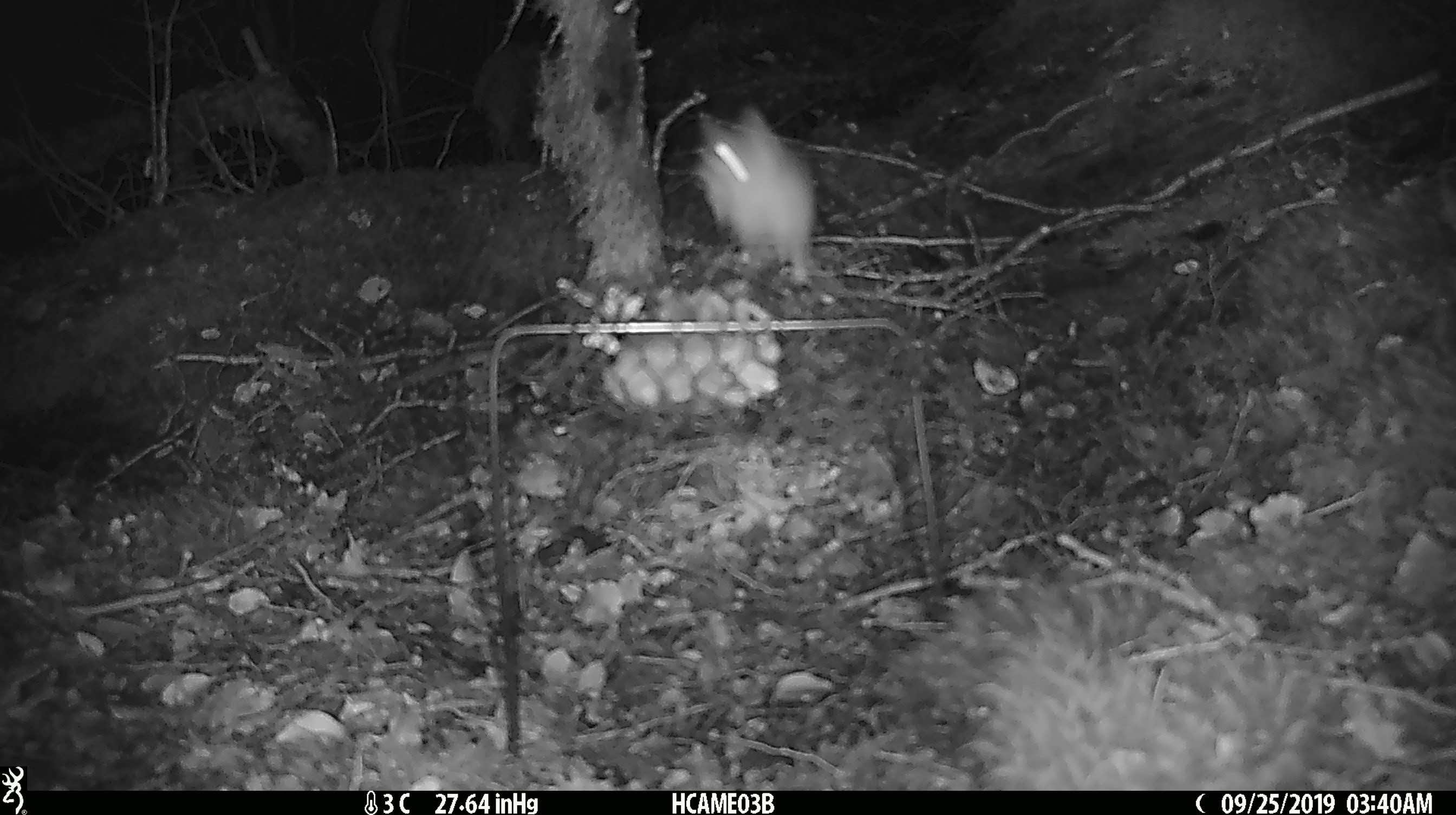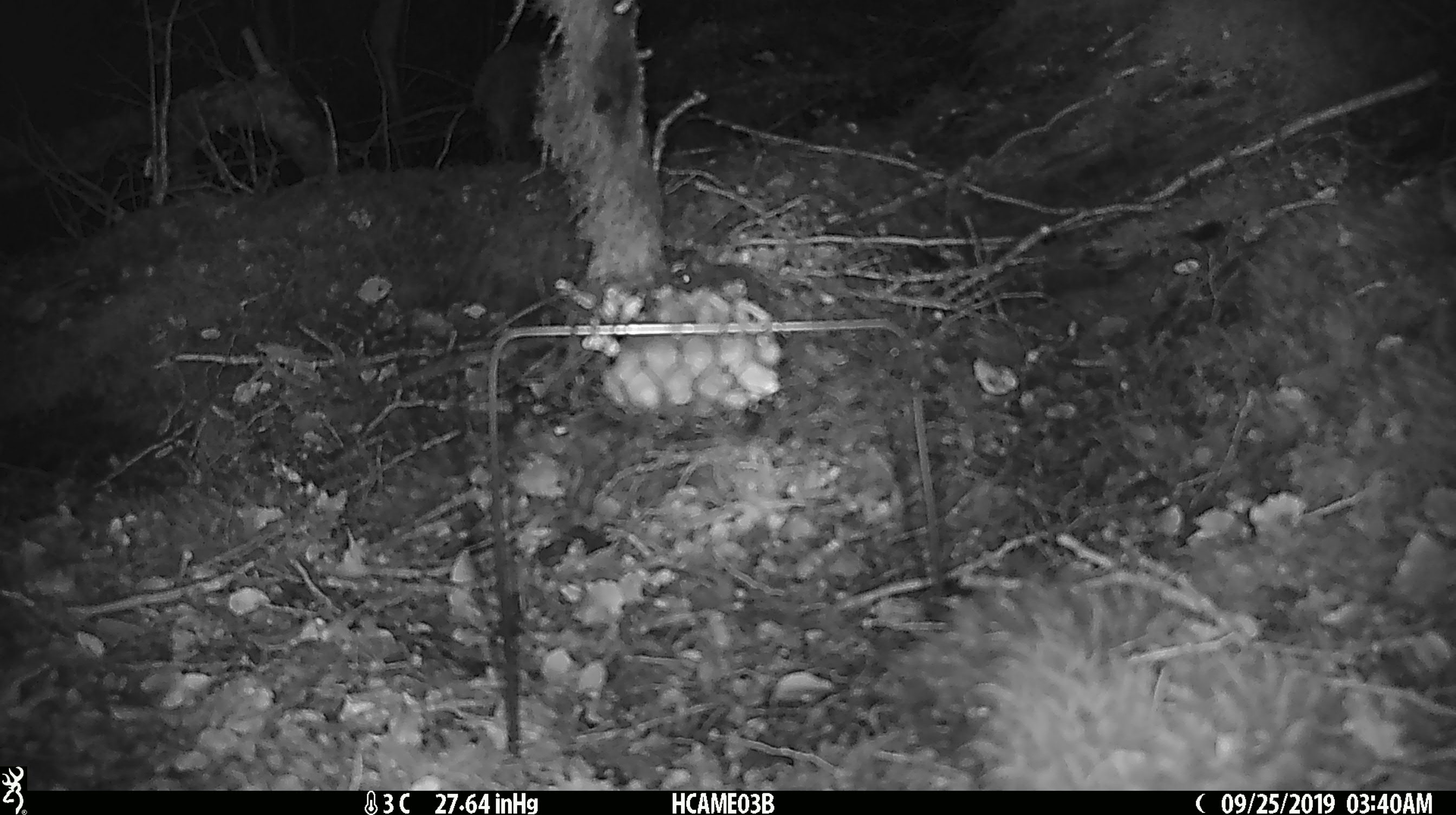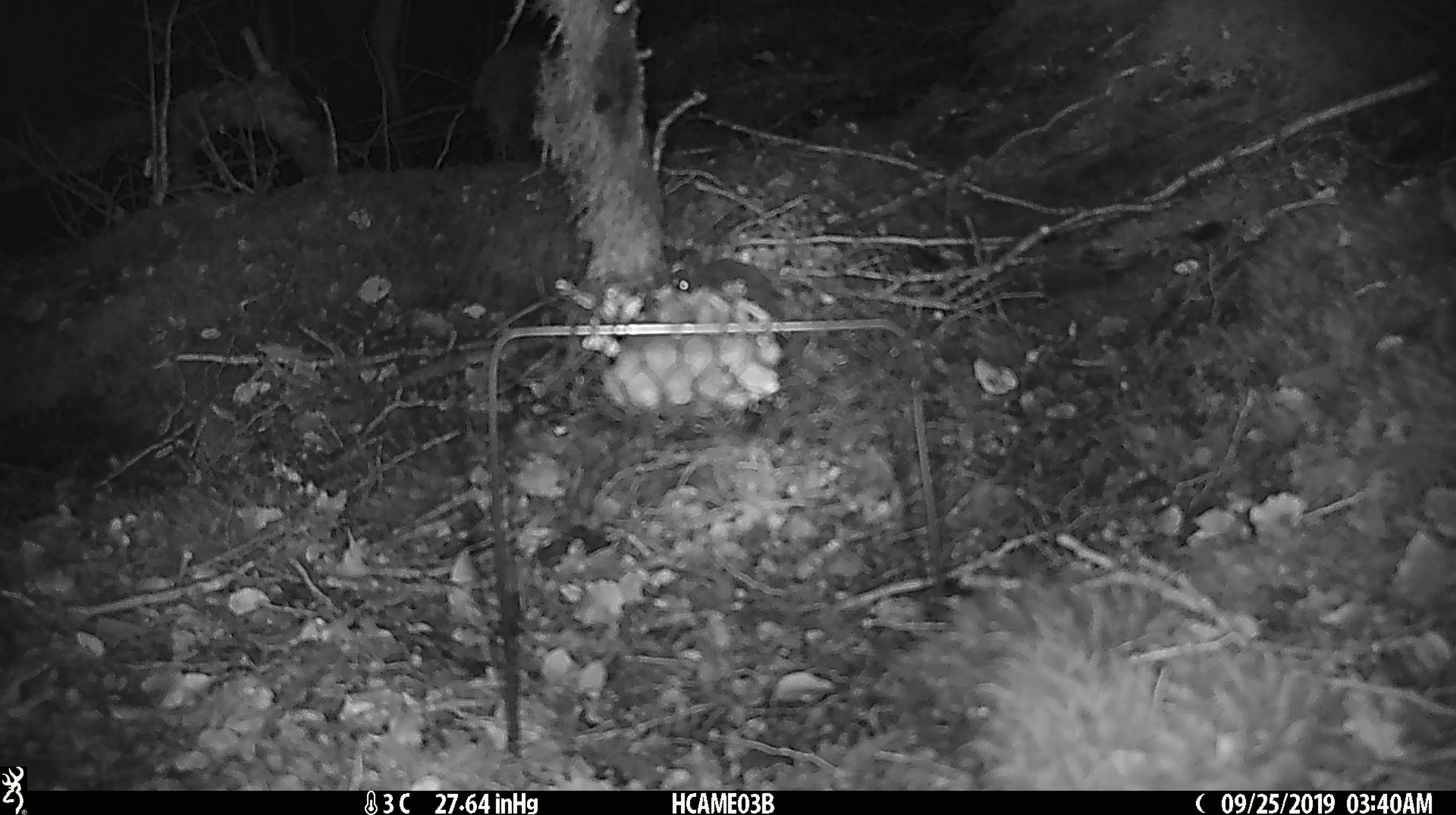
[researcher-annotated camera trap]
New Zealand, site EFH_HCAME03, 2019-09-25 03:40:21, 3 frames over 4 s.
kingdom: Animalia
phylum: Chordata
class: Mammalia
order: Rodentia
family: Muridae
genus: Mus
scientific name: Mus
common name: mouse